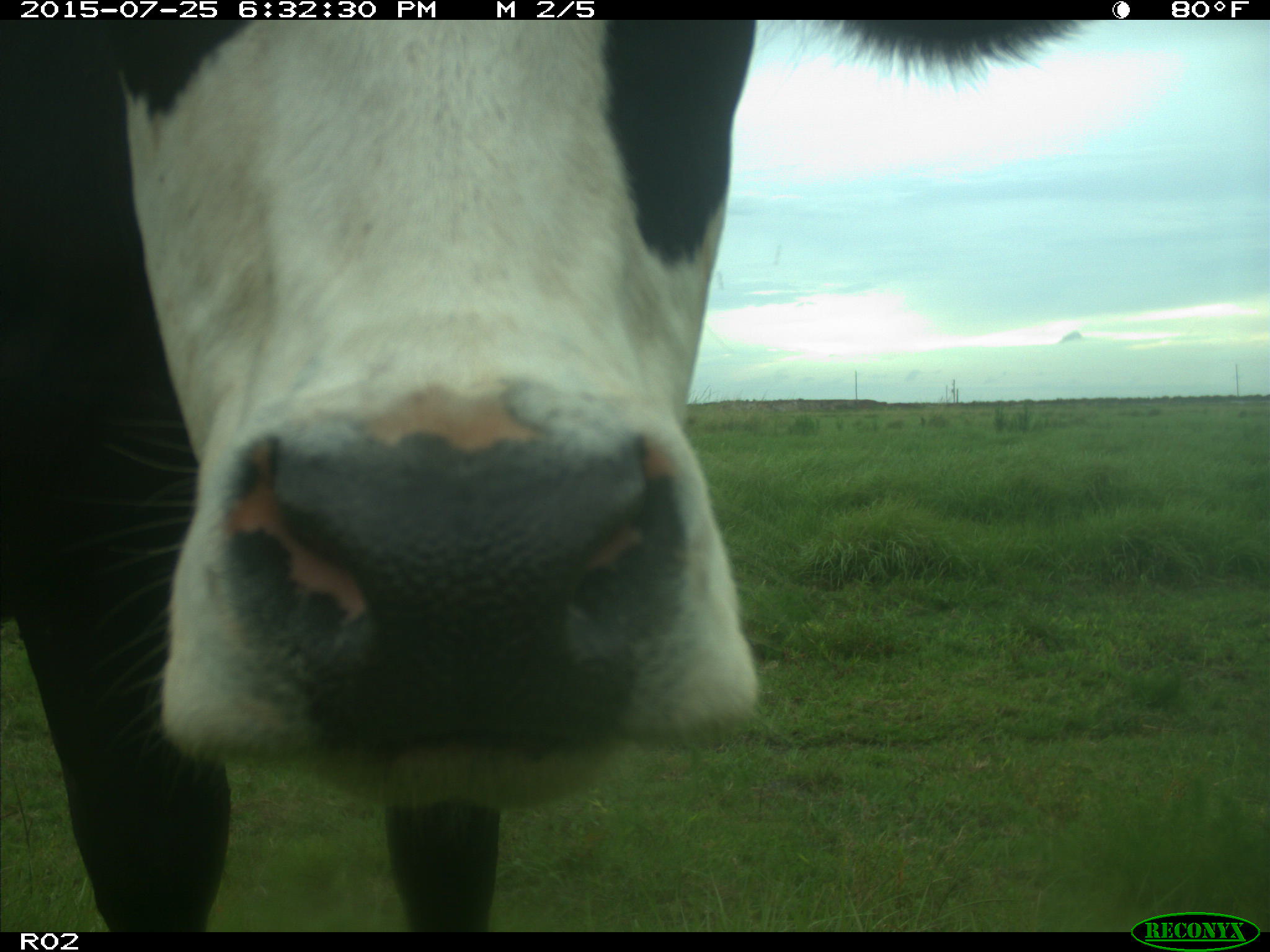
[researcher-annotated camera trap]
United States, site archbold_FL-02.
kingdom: Animalia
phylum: Chordata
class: Mammalia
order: Artiodactyla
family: Bovidae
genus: Bos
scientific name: Bos taurus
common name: domestic cow